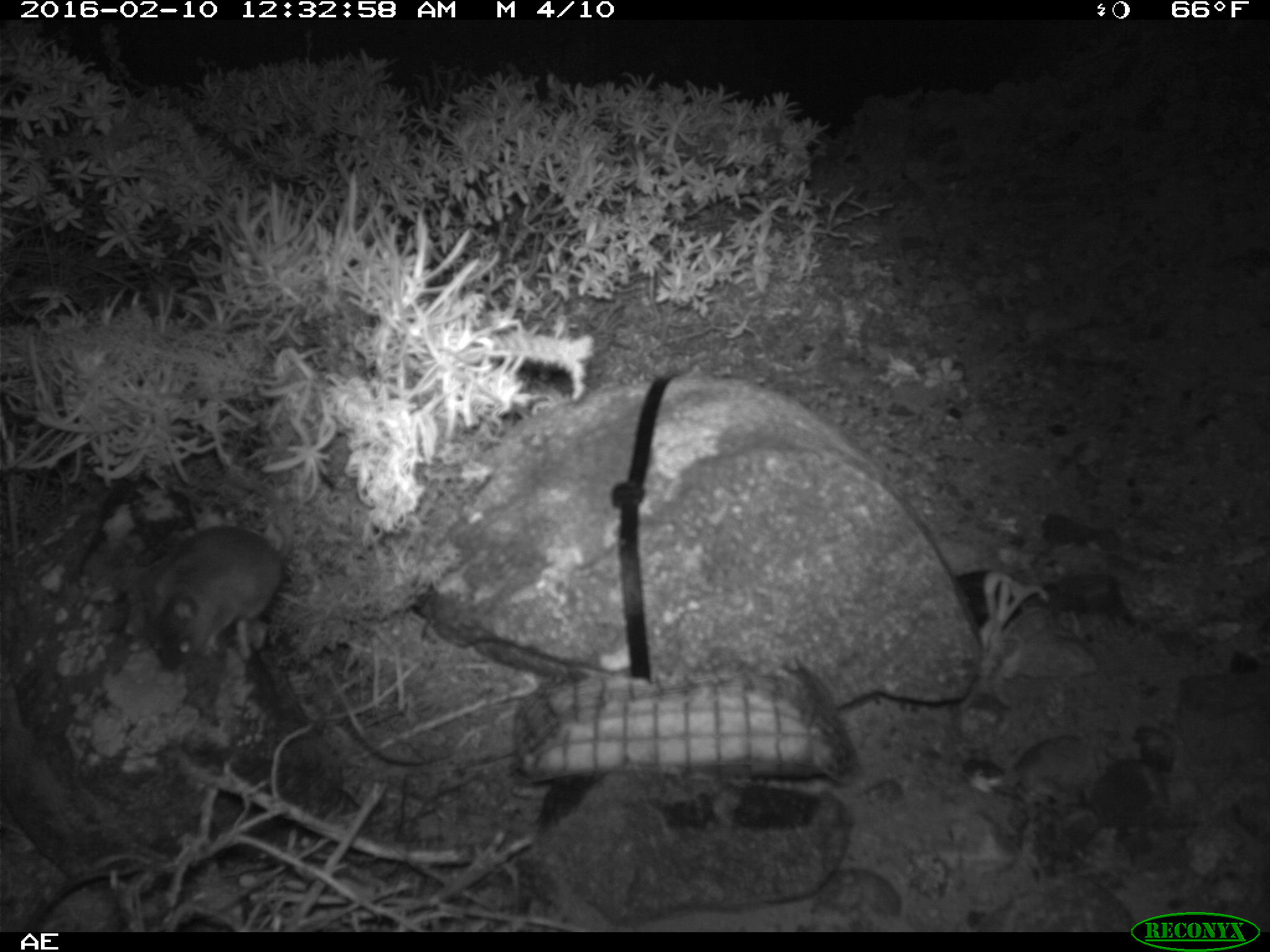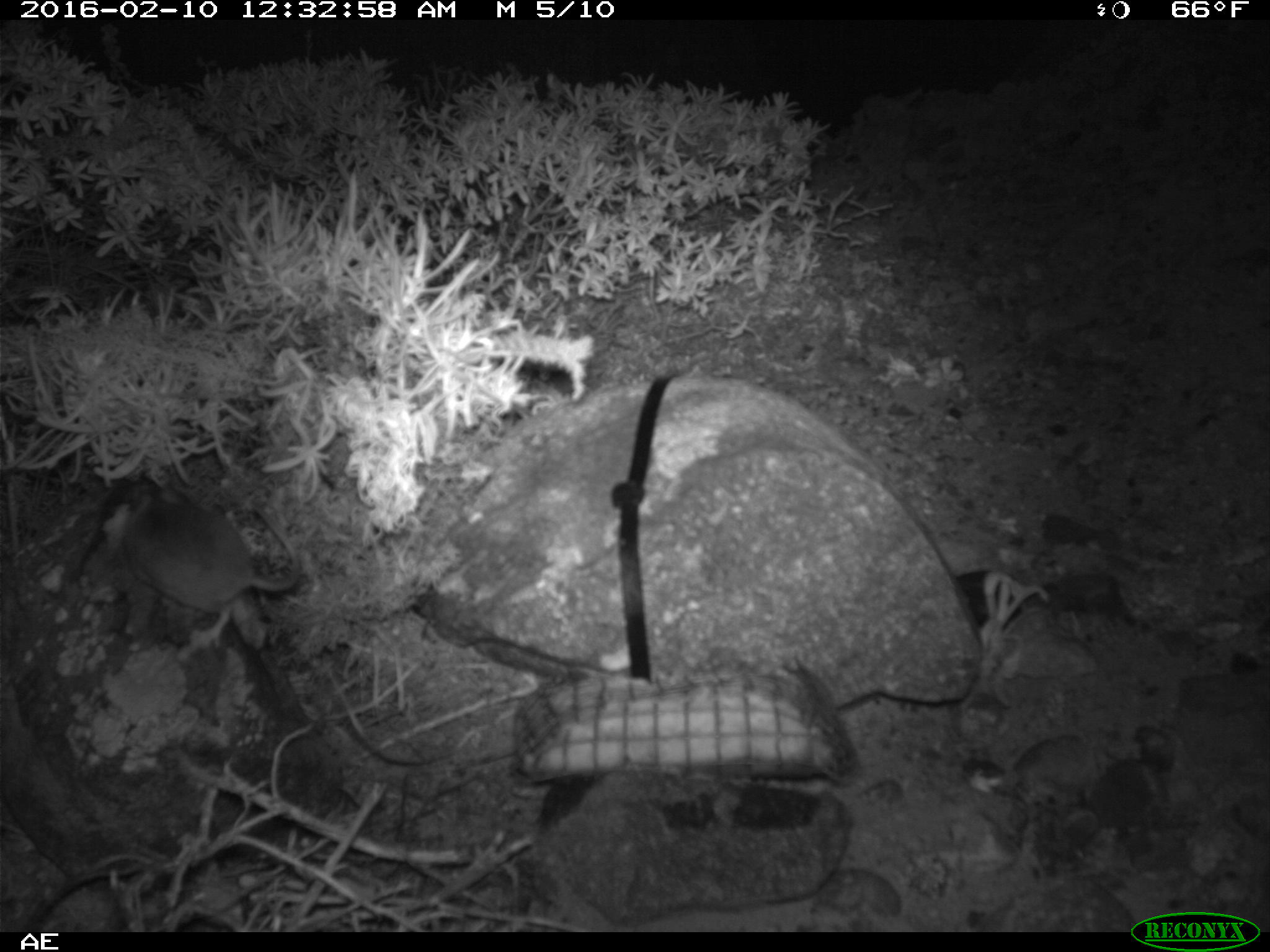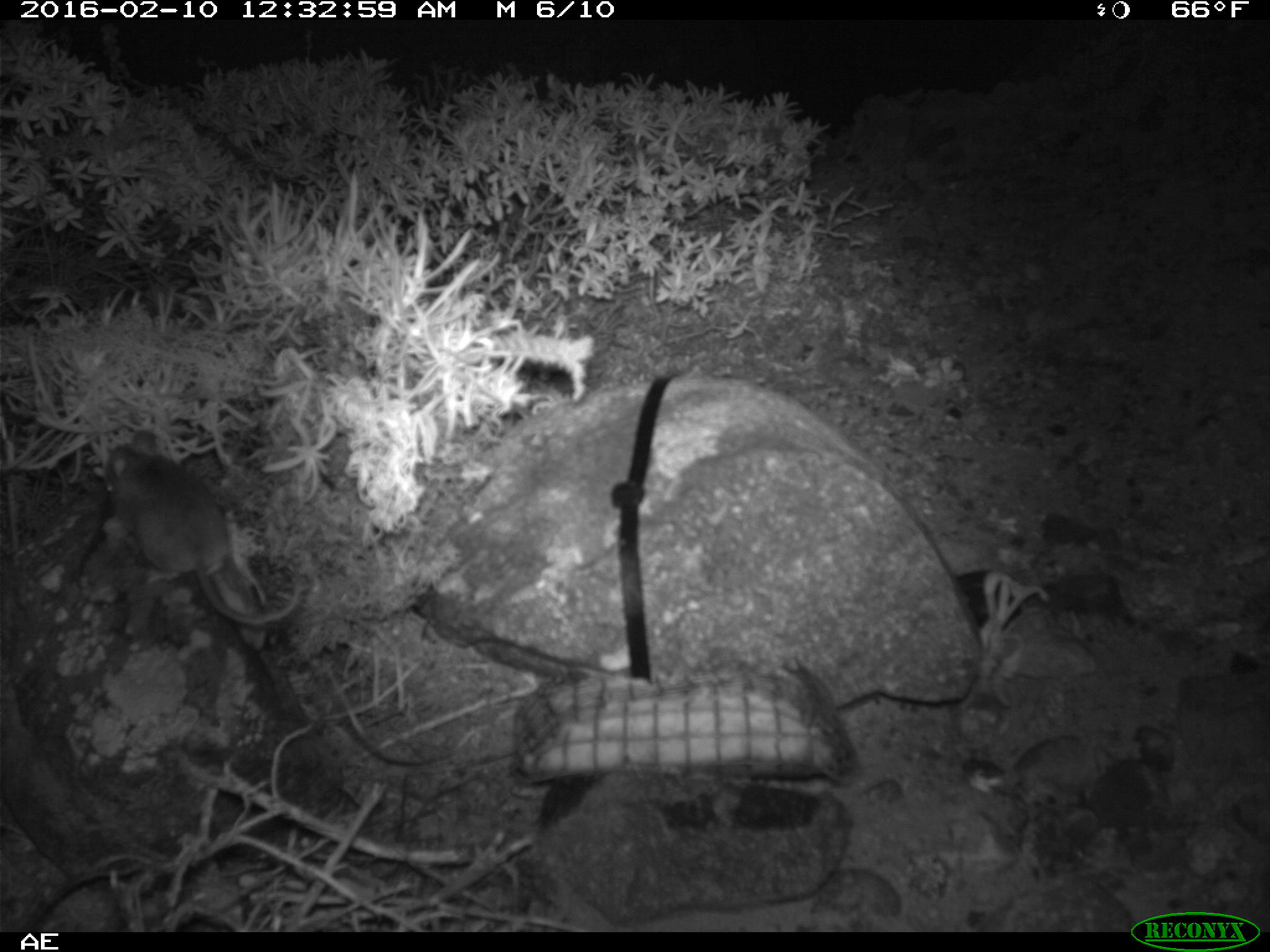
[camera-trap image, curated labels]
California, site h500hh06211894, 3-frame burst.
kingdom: Animalia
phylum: Chordata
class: Mammalia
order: Rodentia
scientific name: Rodentia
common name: rodent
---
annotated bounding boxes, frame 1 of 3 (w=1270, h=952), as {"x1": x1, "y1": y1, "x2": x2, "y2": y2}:
rodent: {"x1": 130, "y1": 469, "x2": 294, "y2": 671}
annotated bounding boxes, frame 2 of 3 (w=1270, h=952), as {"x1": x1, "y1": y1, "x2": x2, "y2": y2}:
rodent: {"x1": 98, "y1": 485, "x2": 300, "y2": 650}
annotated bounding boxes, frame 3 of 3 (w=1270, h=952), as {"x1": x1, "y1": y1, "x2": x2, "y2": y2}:
rodent: {"x1": 96, "y1": 428, "x2": 300, "y2": 627}